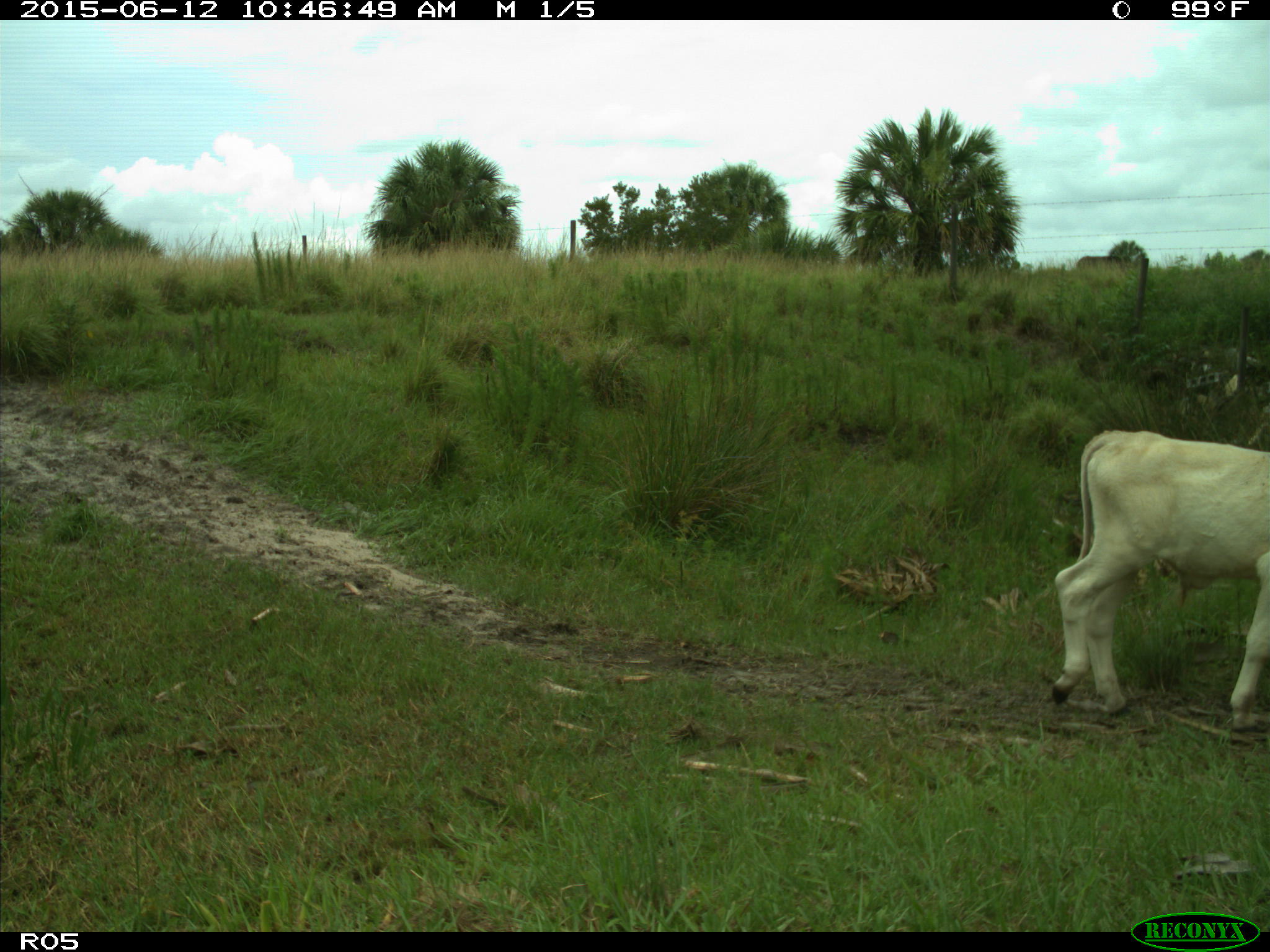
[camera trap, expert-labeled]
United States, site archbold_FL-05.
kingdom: Animalia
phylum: Chordata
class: Mammalia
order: Artiodactyla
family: Bovidae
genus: Bos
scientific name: Bos taurus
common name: domestic cow